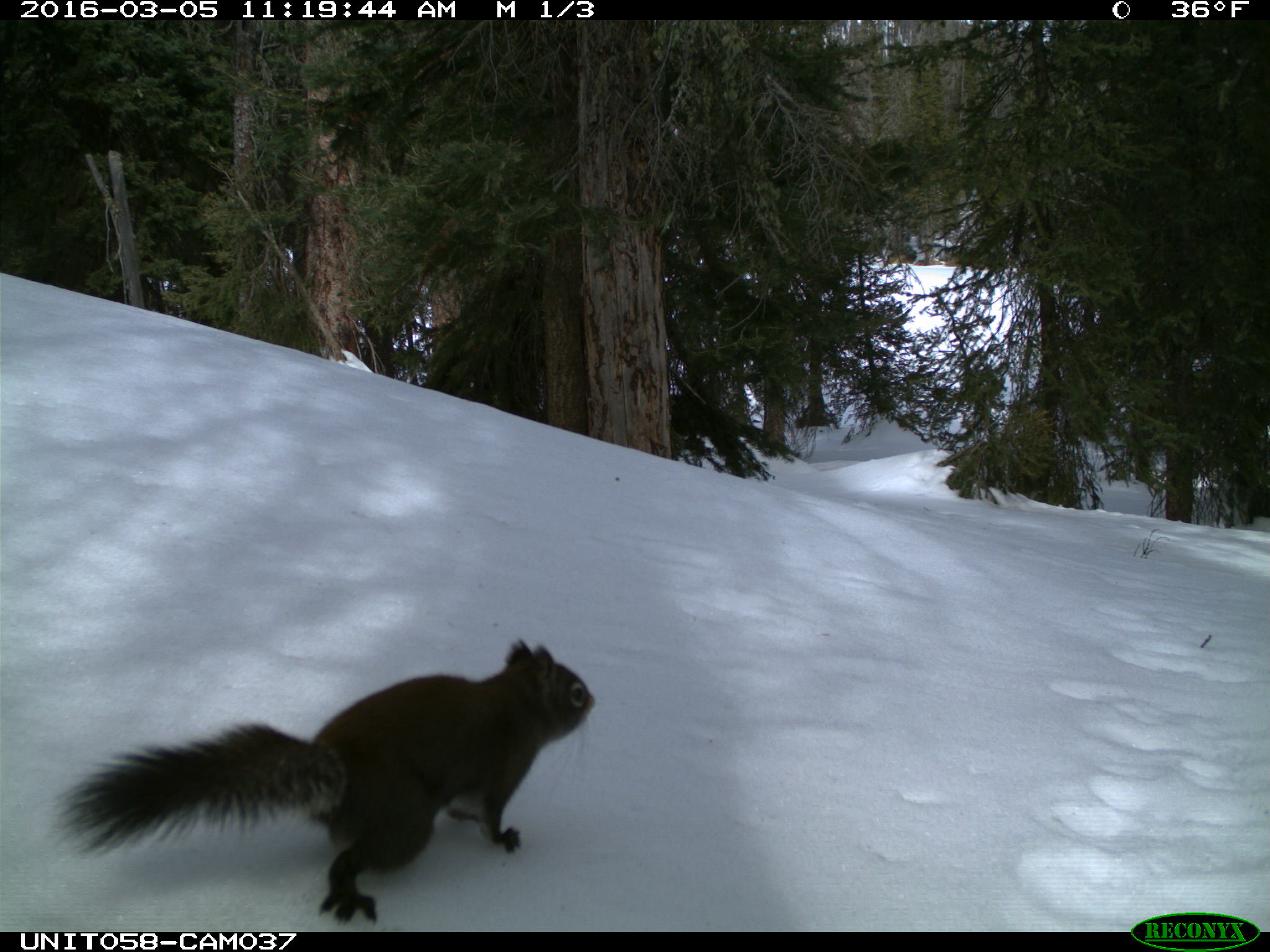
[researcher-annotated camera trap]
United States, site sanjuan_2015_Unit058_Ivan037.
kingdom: Animalia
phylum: Chordata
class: Mammalia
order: Rodentia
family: Sciuridae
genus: Tamiasciurus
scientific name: Tamiasciurus hudsonicus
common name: american red squirrel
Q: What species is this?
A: Tamiasciurus hudsonicus (american red squirrel).